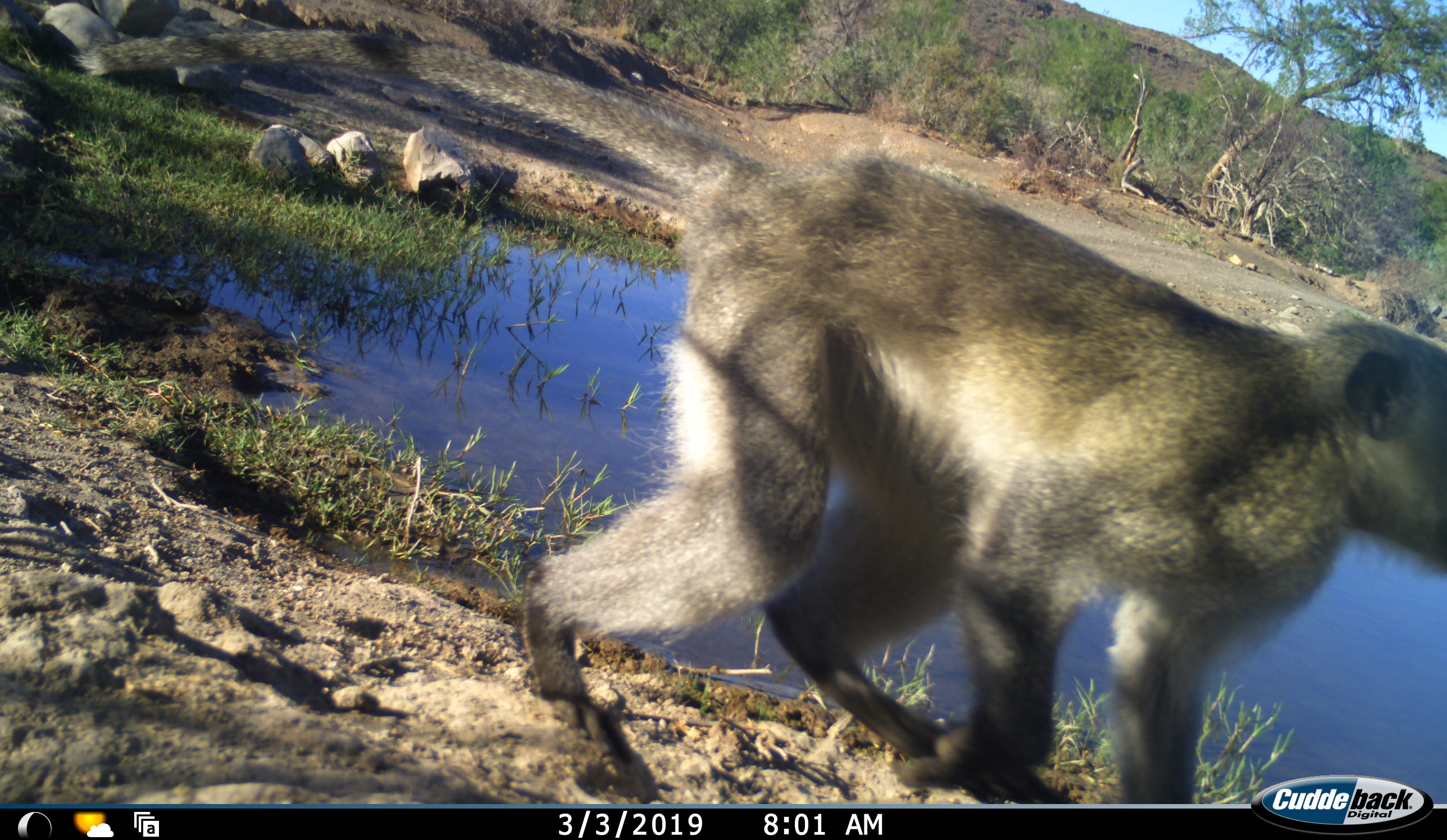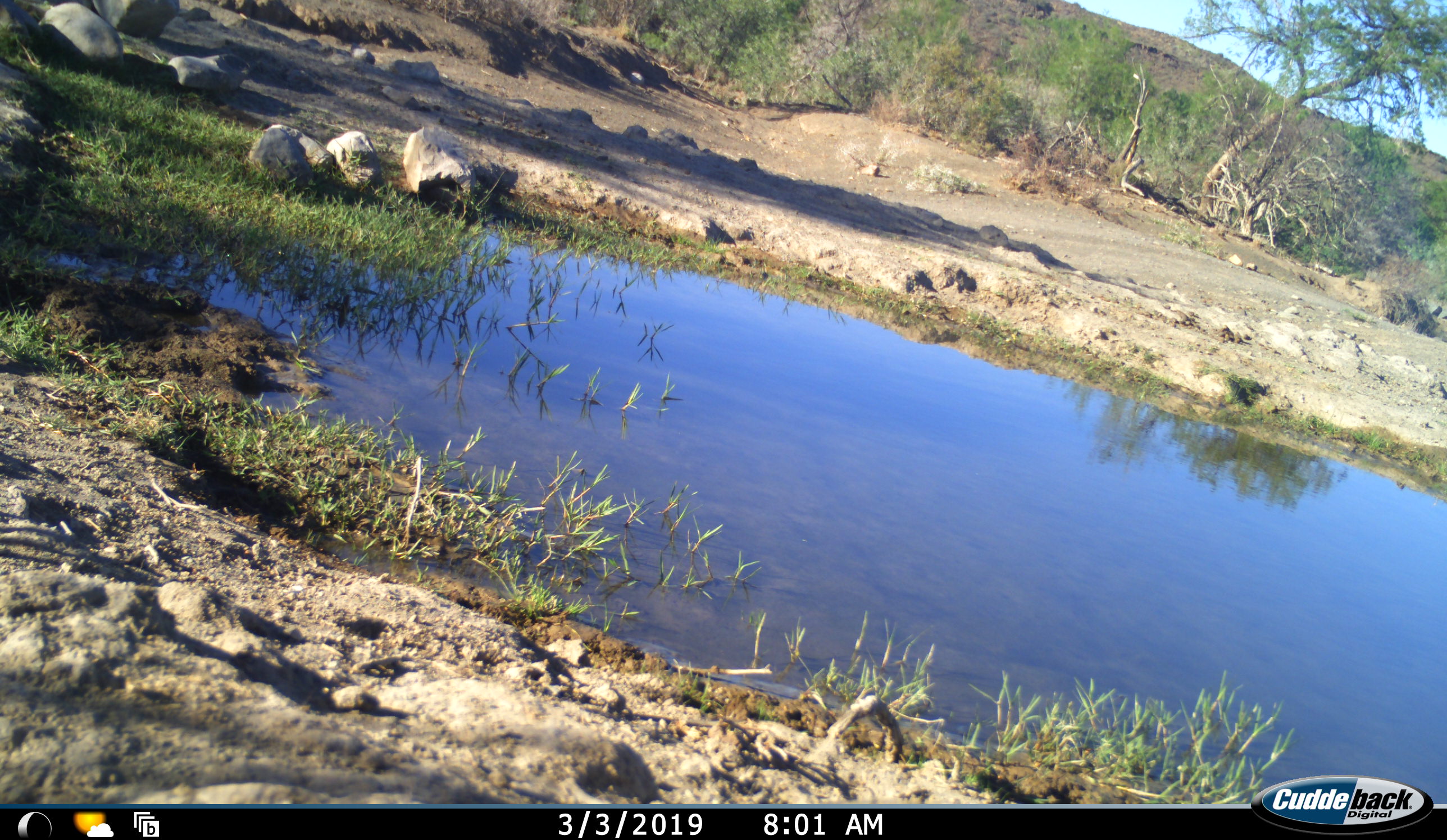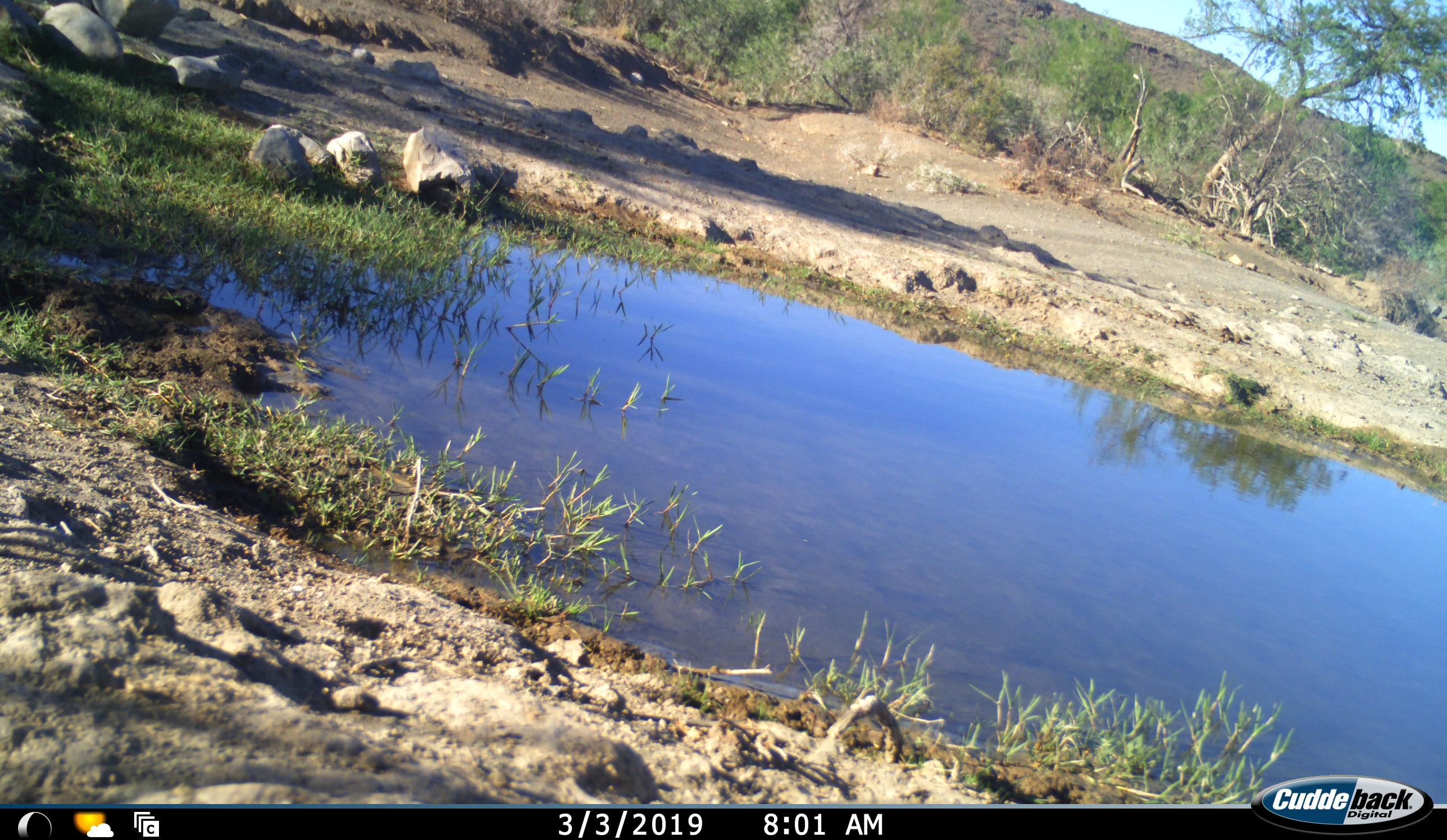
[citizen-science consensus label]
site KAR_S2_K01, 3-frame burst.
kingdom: Animalia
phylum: Chordata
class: Mammalia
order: Primates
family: Cercopithecidae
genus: Chlorocebus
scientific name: Chlorocebus pygerythrus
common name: vervet monkey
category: monkeyvervet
Monkeyvervet (vervet monkey) (Chlorocebus pygerythrus), count 1. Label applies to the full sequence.